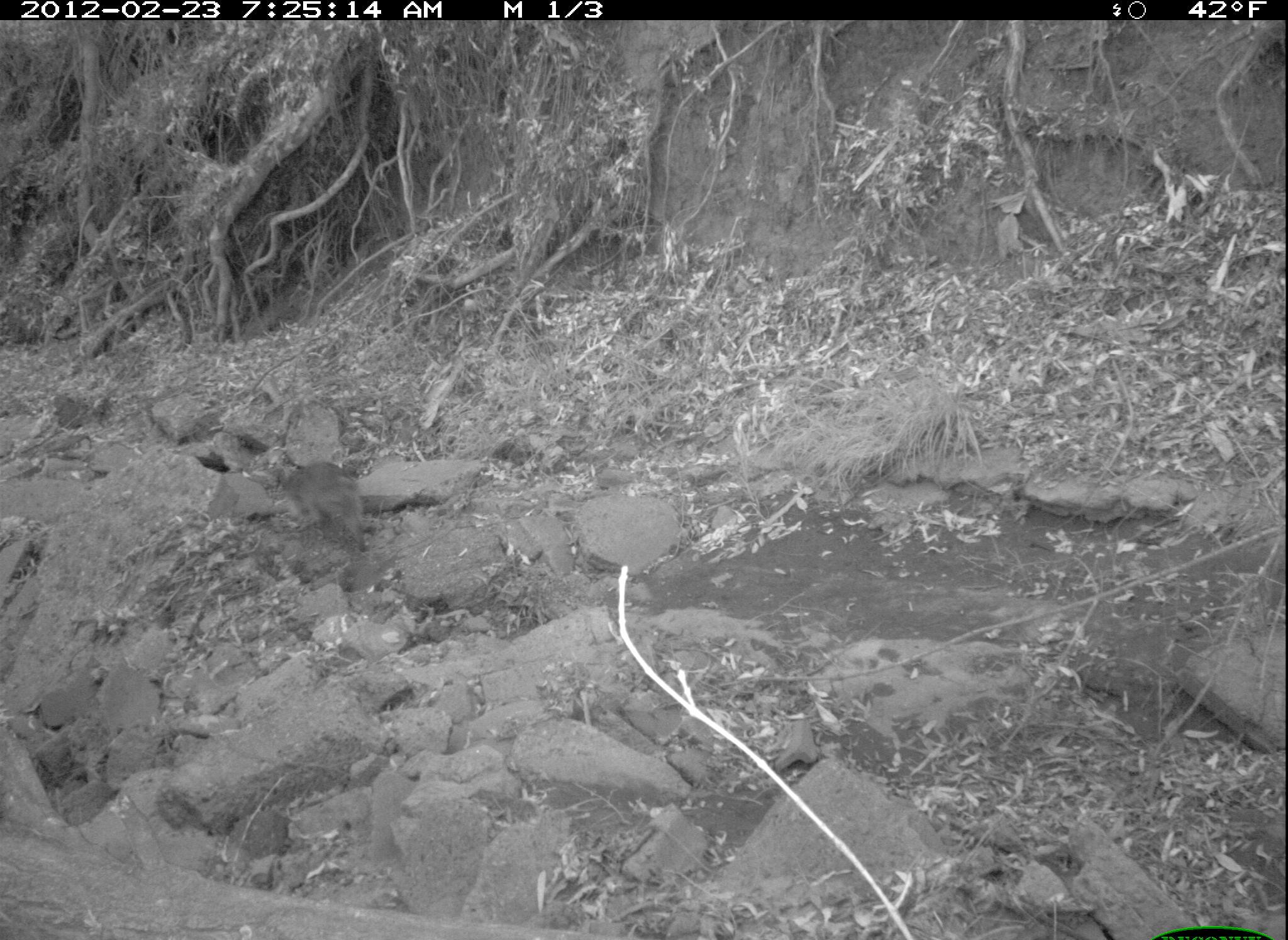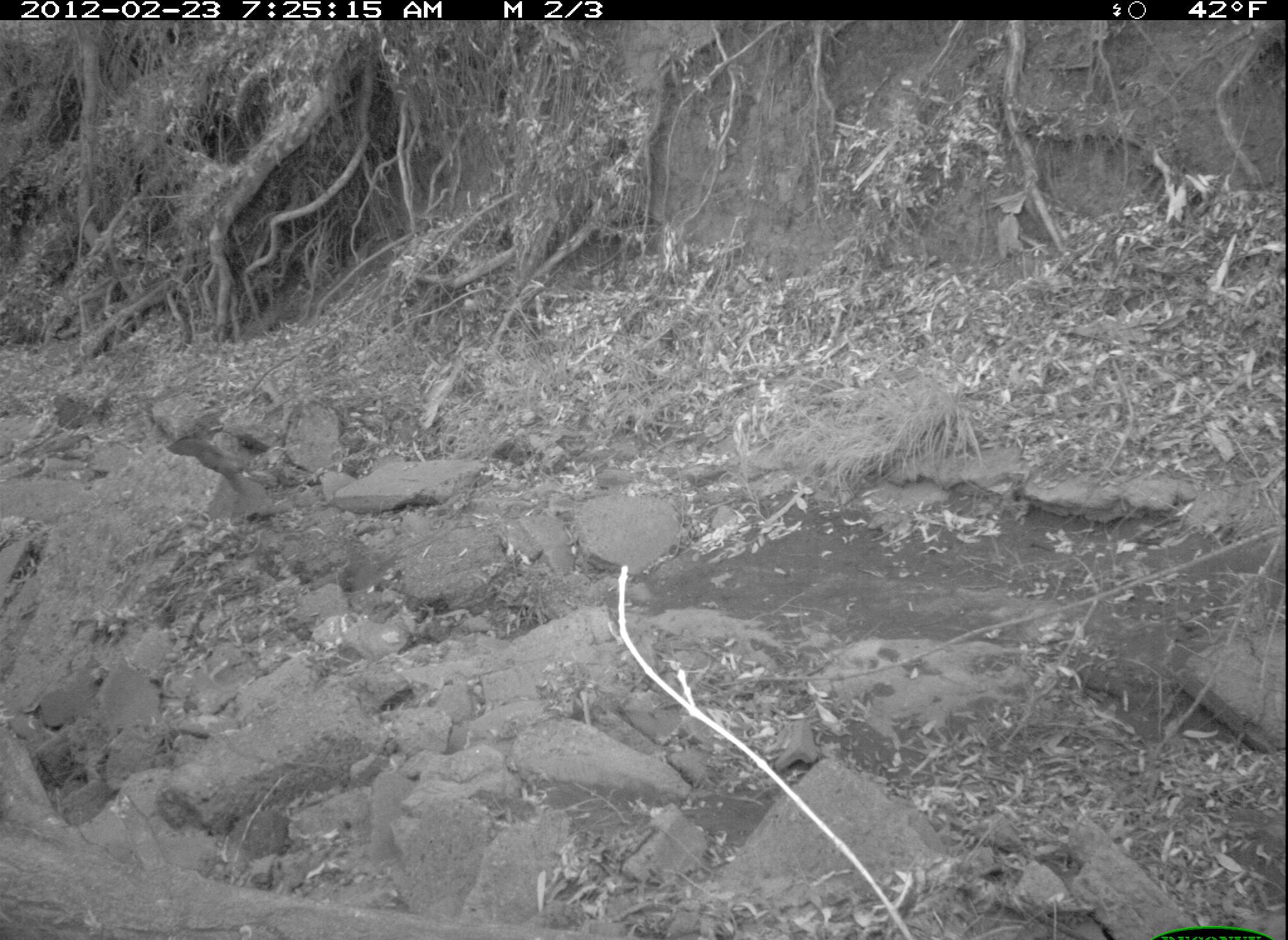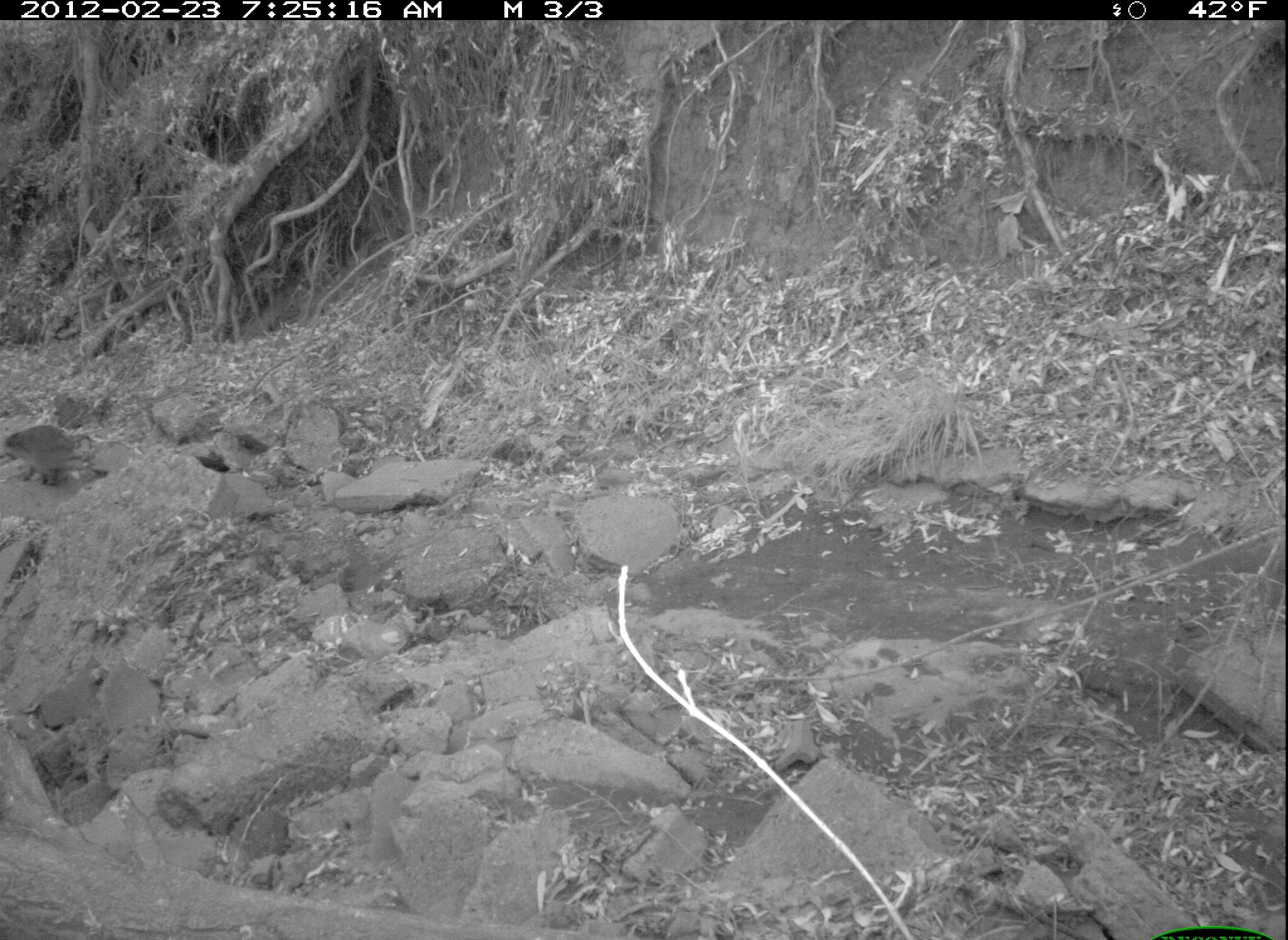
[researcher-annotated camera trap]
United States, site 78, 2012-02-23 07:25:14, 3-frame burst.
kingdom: Animalia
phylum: Chordata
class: Mammalia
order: Carnivora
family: Procyonidae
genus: Procyon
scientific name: Procyon lotor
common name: raccoon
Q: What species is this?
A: Raccoon (Procyon lotor).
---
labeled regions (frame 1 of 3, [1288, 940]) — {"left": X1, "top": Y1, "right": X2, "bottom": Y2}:
raccoon: {"left": 259, "top": 443, "right": 388, "bottom": 561}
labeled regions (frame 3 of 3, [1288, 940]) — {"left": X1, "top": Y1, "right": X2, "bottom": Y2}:
raccoon: {"left": 3, "top": 411, "right": 98, "bottom": 496}